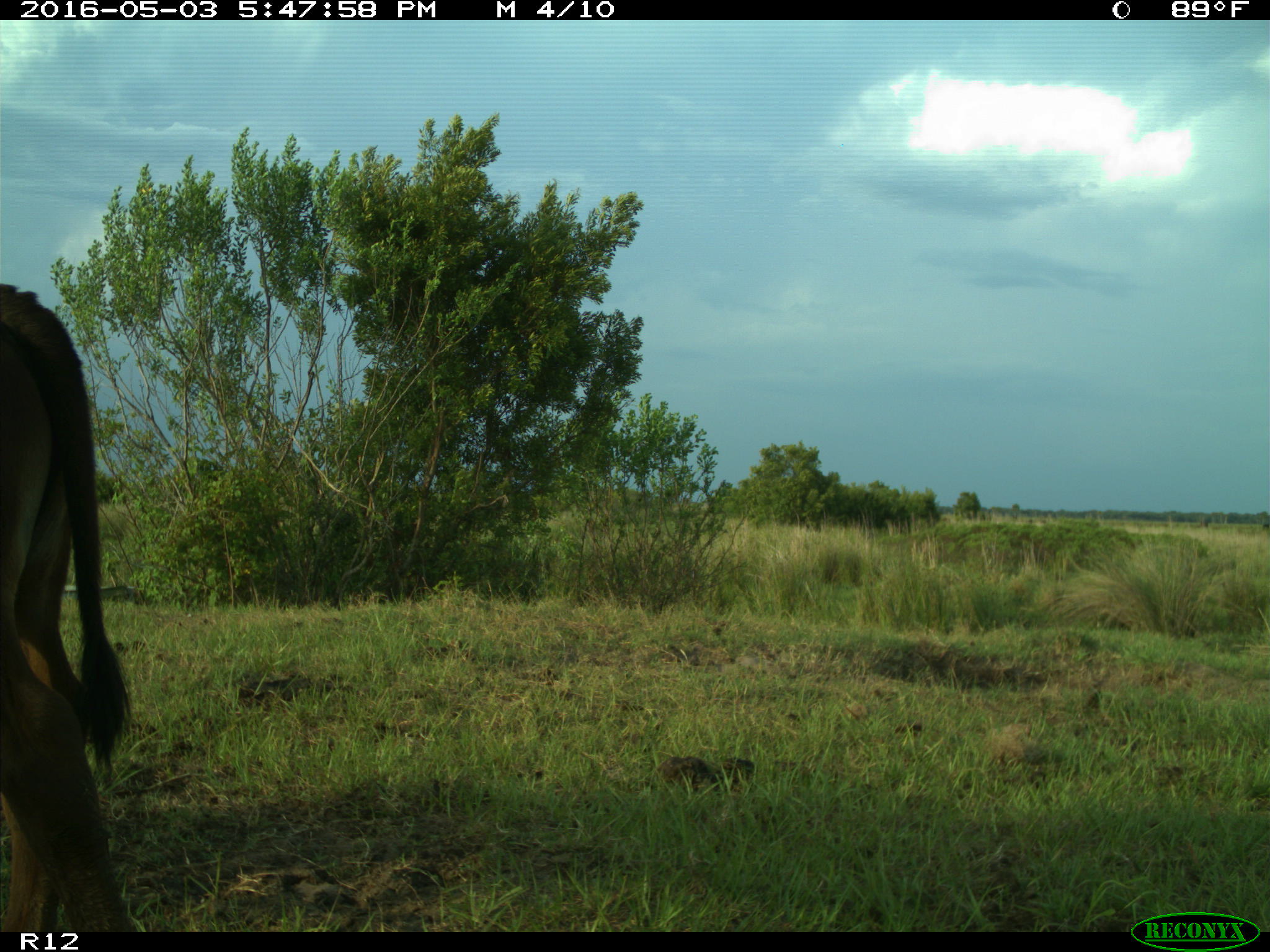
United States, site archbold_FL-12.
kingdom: Animalia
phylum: Chordata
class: Mammalia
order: Artiodactyla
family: Bovidae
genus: Bos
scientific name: Bos taurus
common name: domestic cow